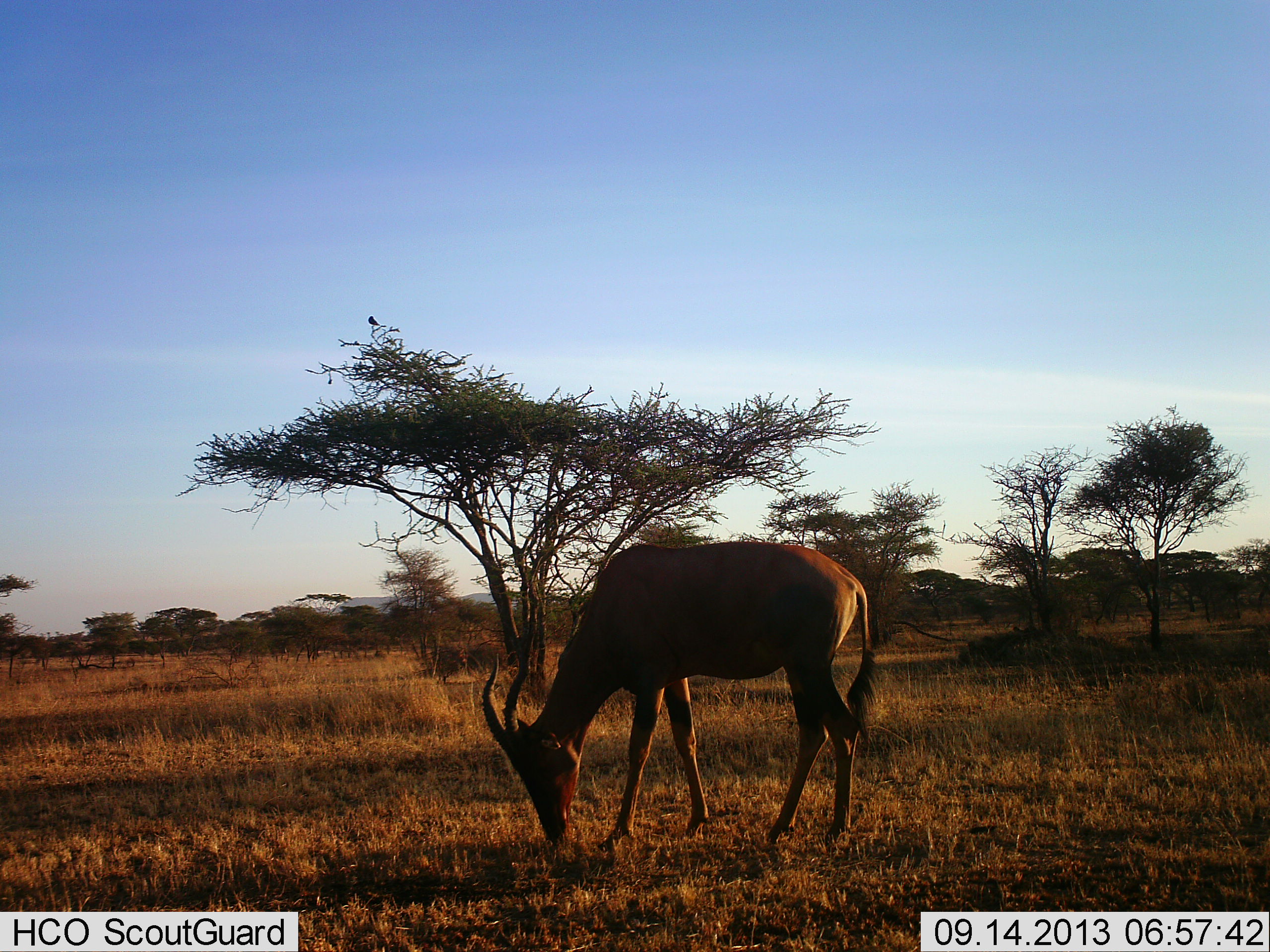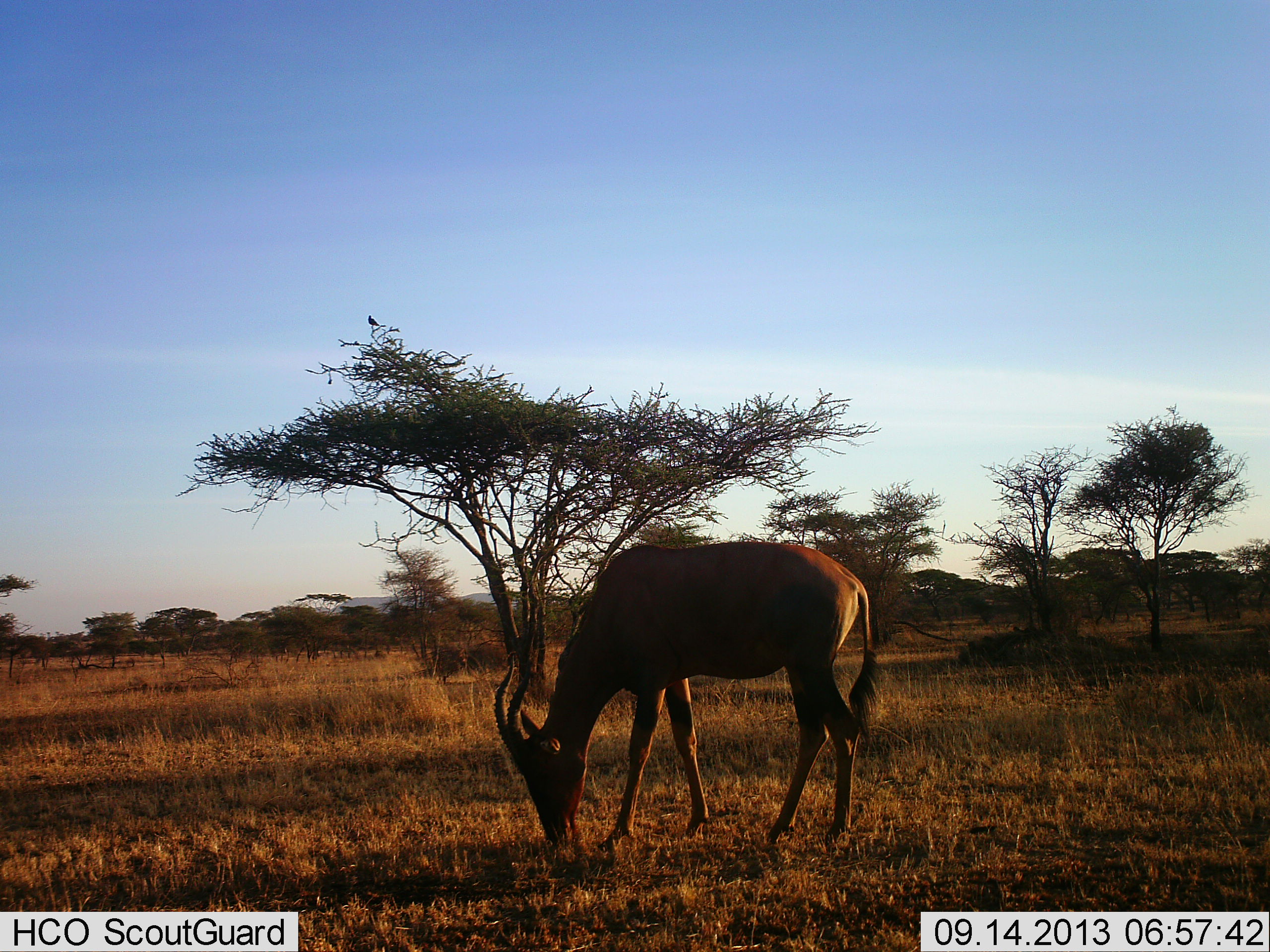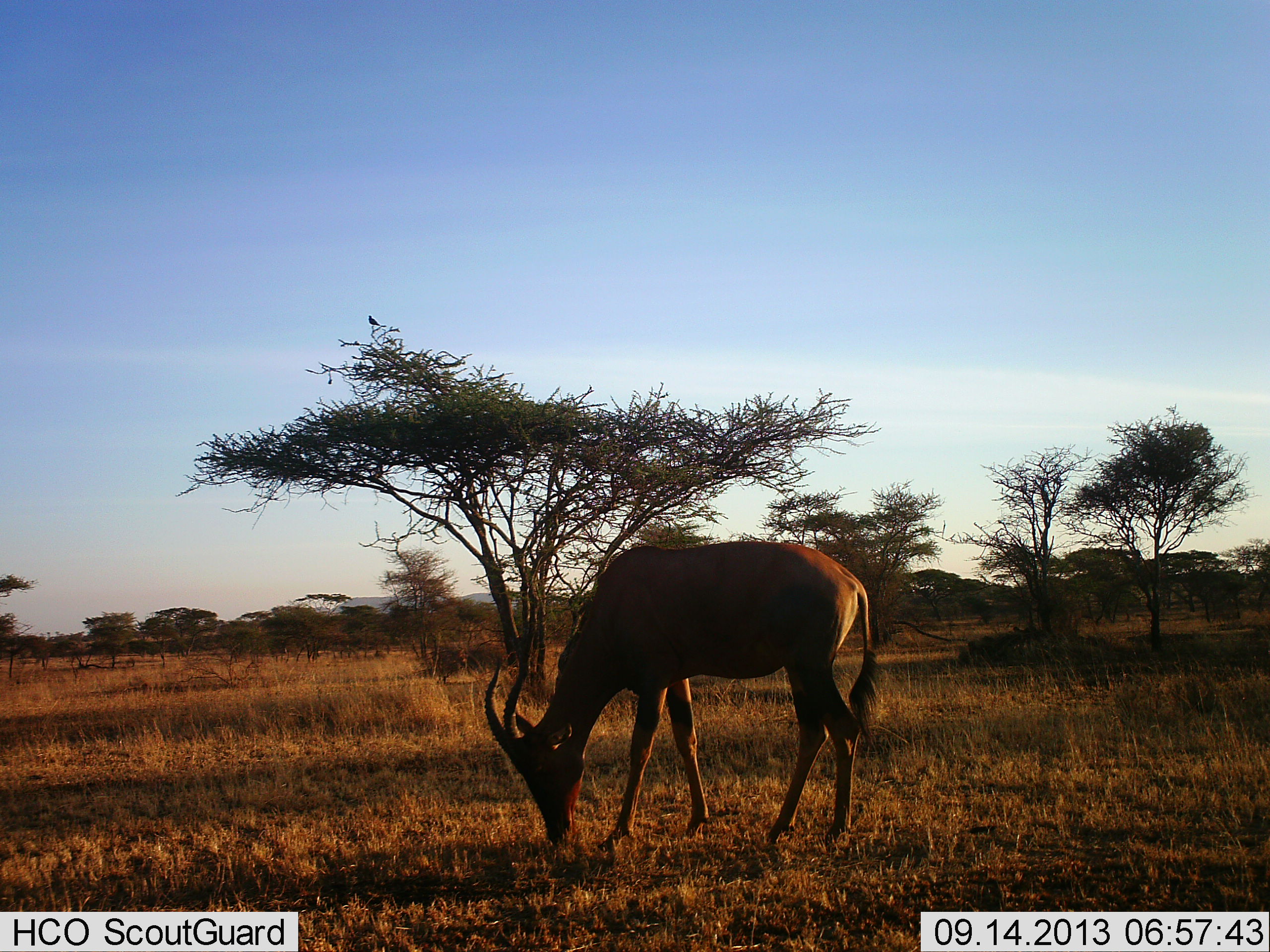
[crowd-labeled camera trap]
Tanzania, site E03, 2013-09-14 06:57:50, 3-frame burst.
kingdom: Animalia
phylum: Chordata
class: Mammalia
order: Artiodactyla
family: Bovidae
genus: Damaliscus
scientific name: Damaliscus lunatus jimela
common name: topi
Topi (Damaliscus lunatus jimela), count 1. Behavior (volunteer vote fractions): standing 5%, resting 0%, moving 0%, interacting 0%. Young present (vote fraction): 0%. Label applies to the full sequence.